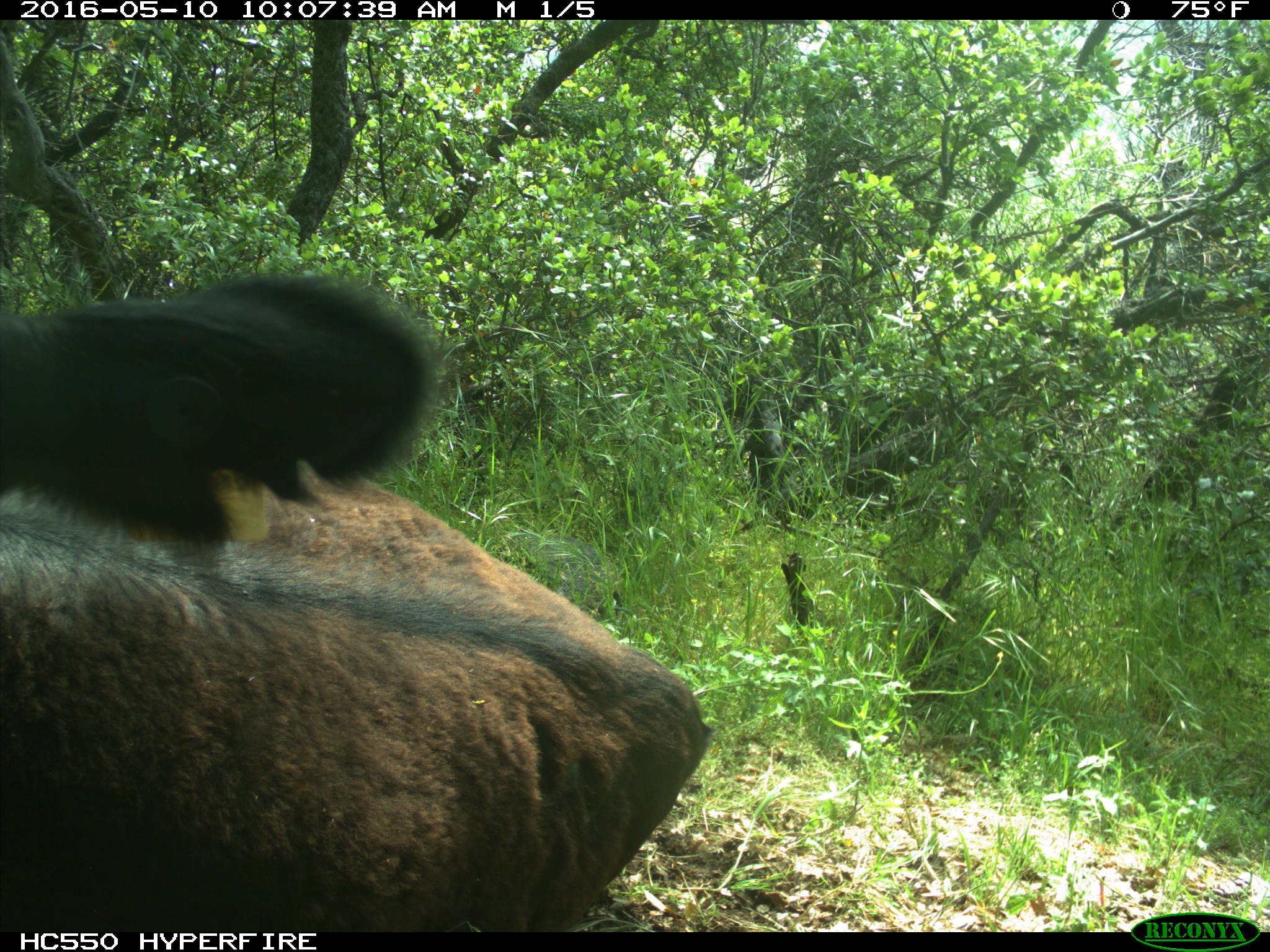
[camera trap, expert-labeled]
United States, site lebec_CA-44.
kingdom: Animalia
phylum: Chordata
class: Mammalia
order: Artiodactyla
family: Bovidae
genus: Bos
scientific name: Bos taurus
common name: domestic cow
Bos taurus (domestic cow).